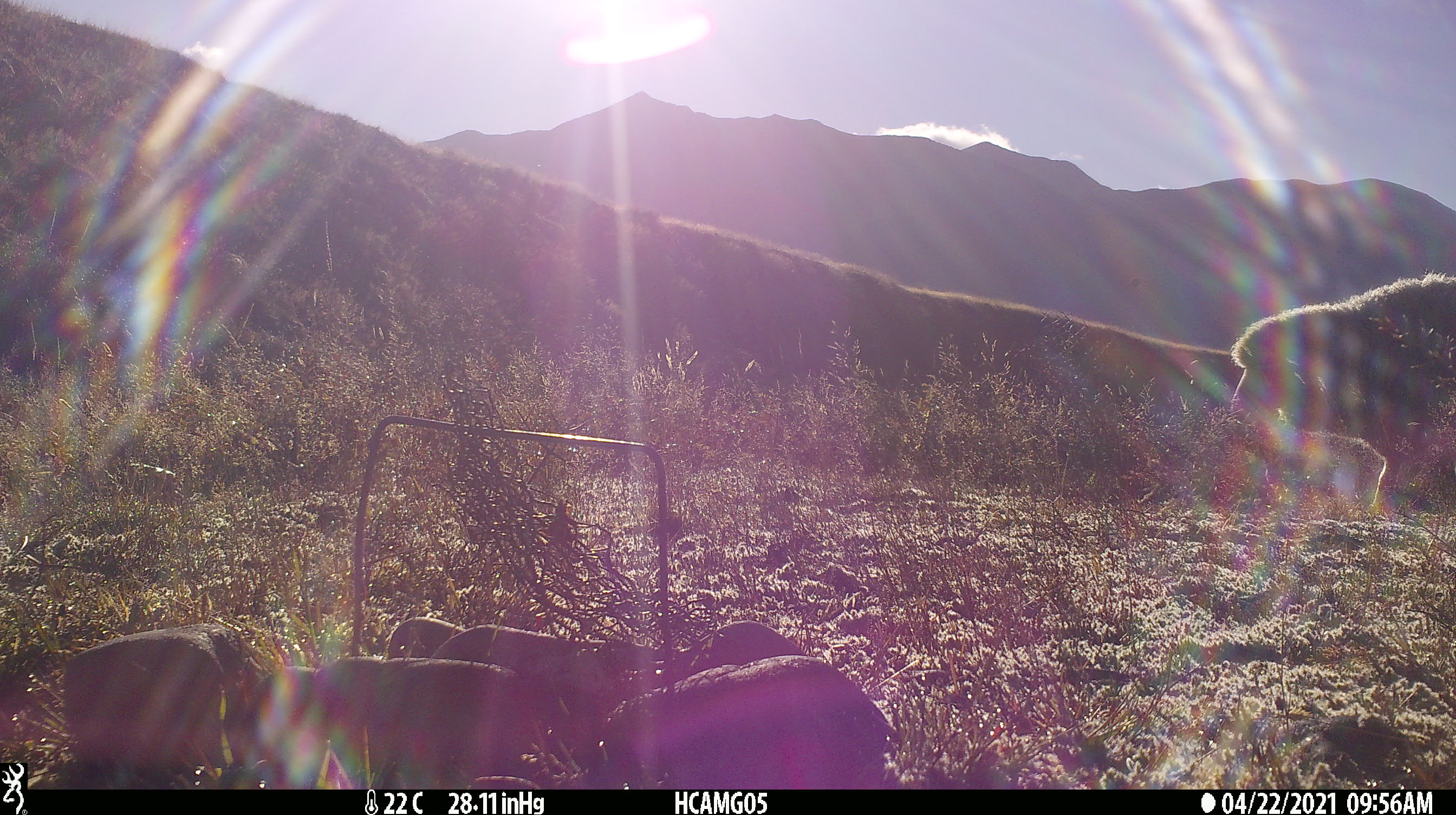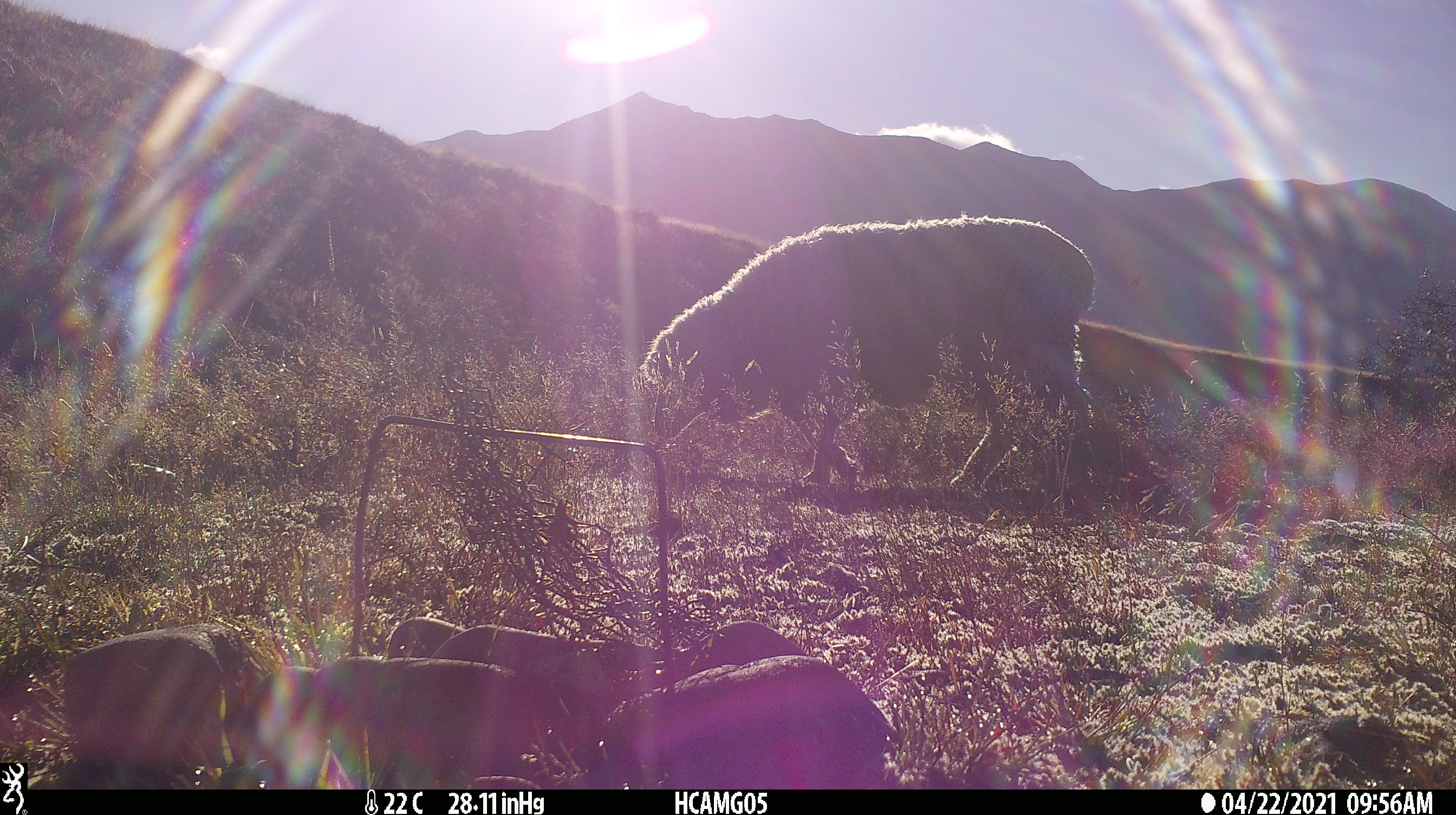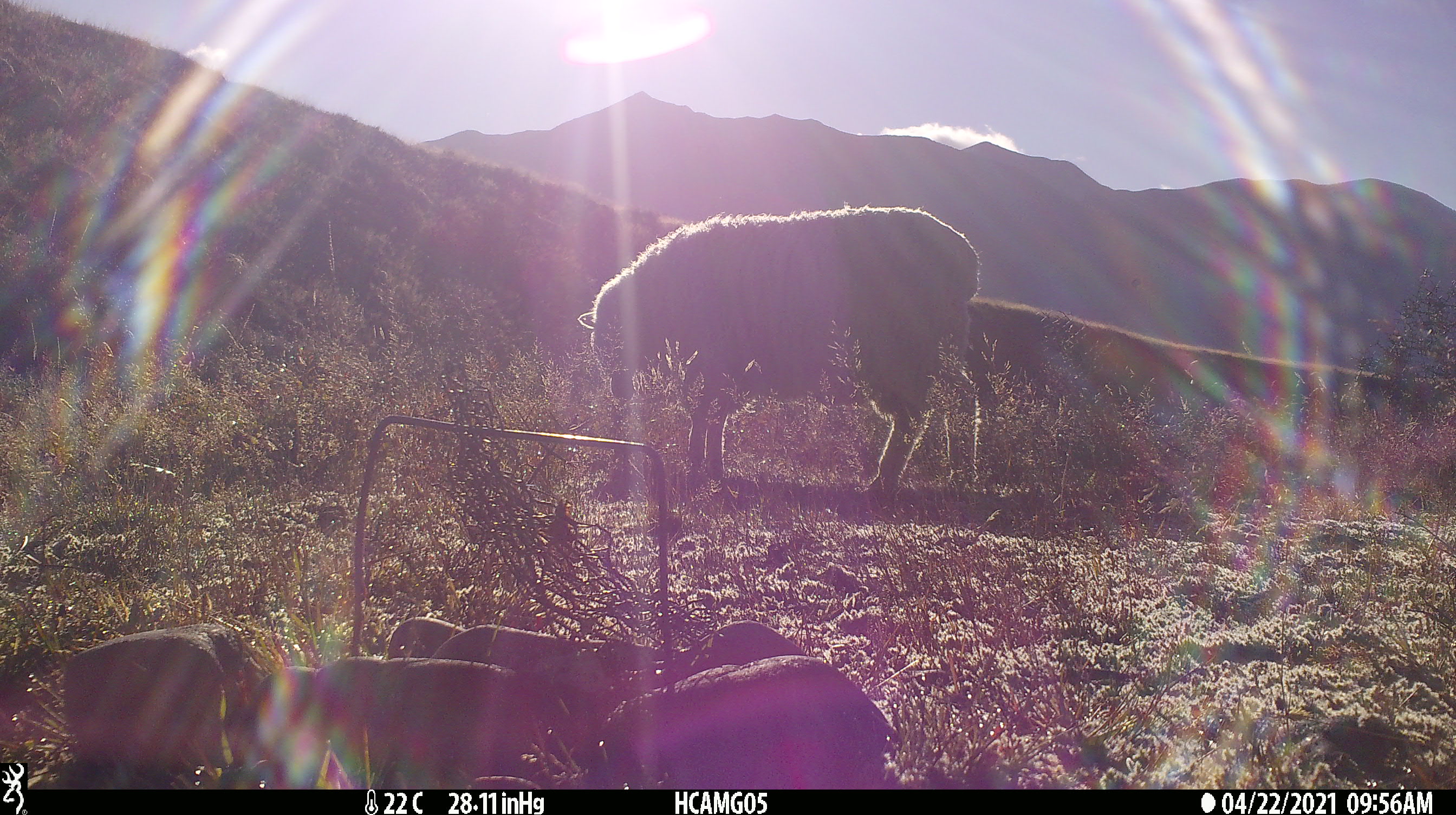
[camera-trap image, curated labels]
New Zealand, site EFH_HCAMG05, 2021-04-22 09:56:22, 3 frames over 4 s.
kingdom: Animalia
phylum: Chordata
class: Mammalia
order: Artiodactyla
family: Bovidae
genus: Ovis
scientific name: Ovis aries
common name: domestic sheep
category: sheep